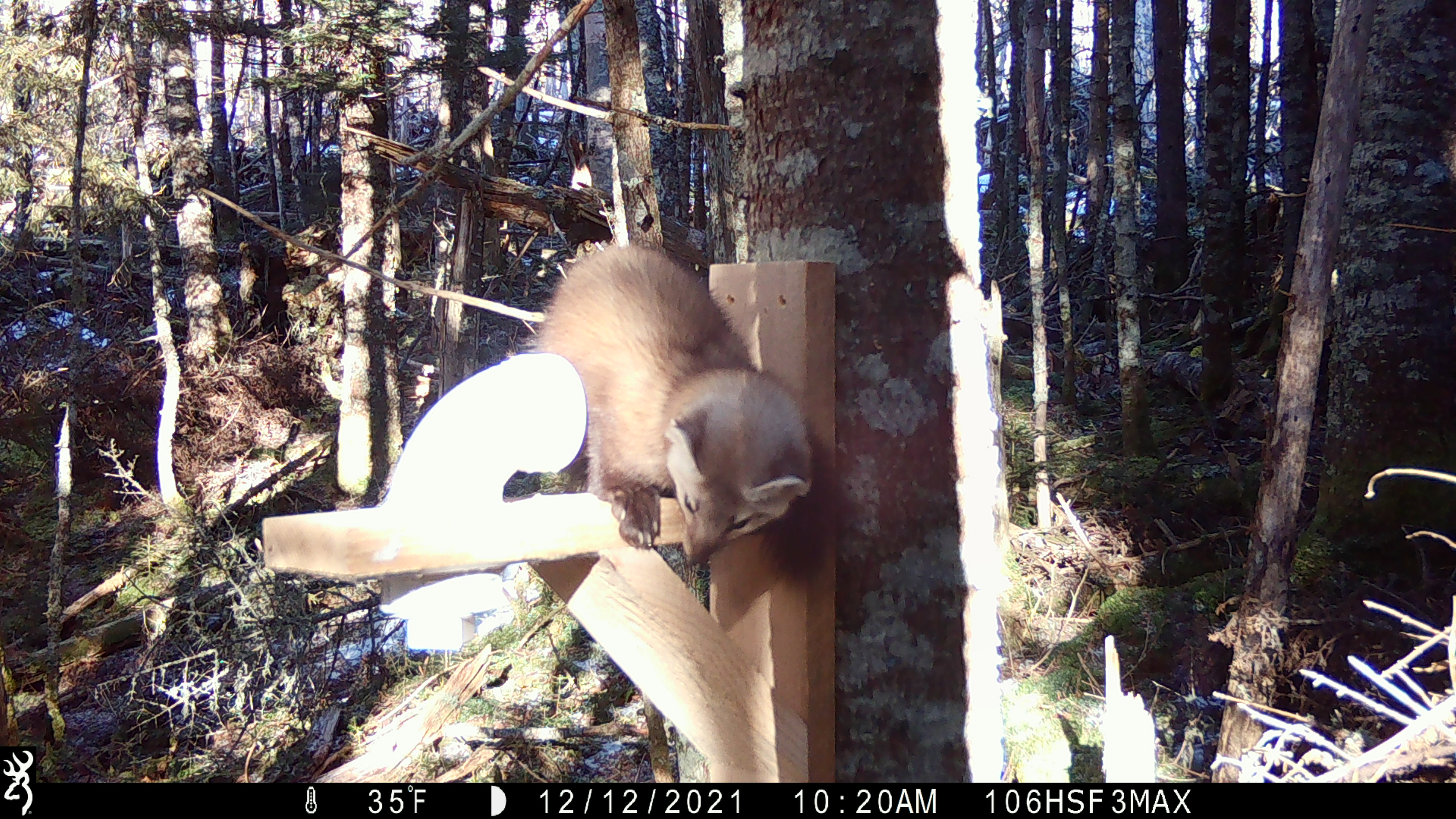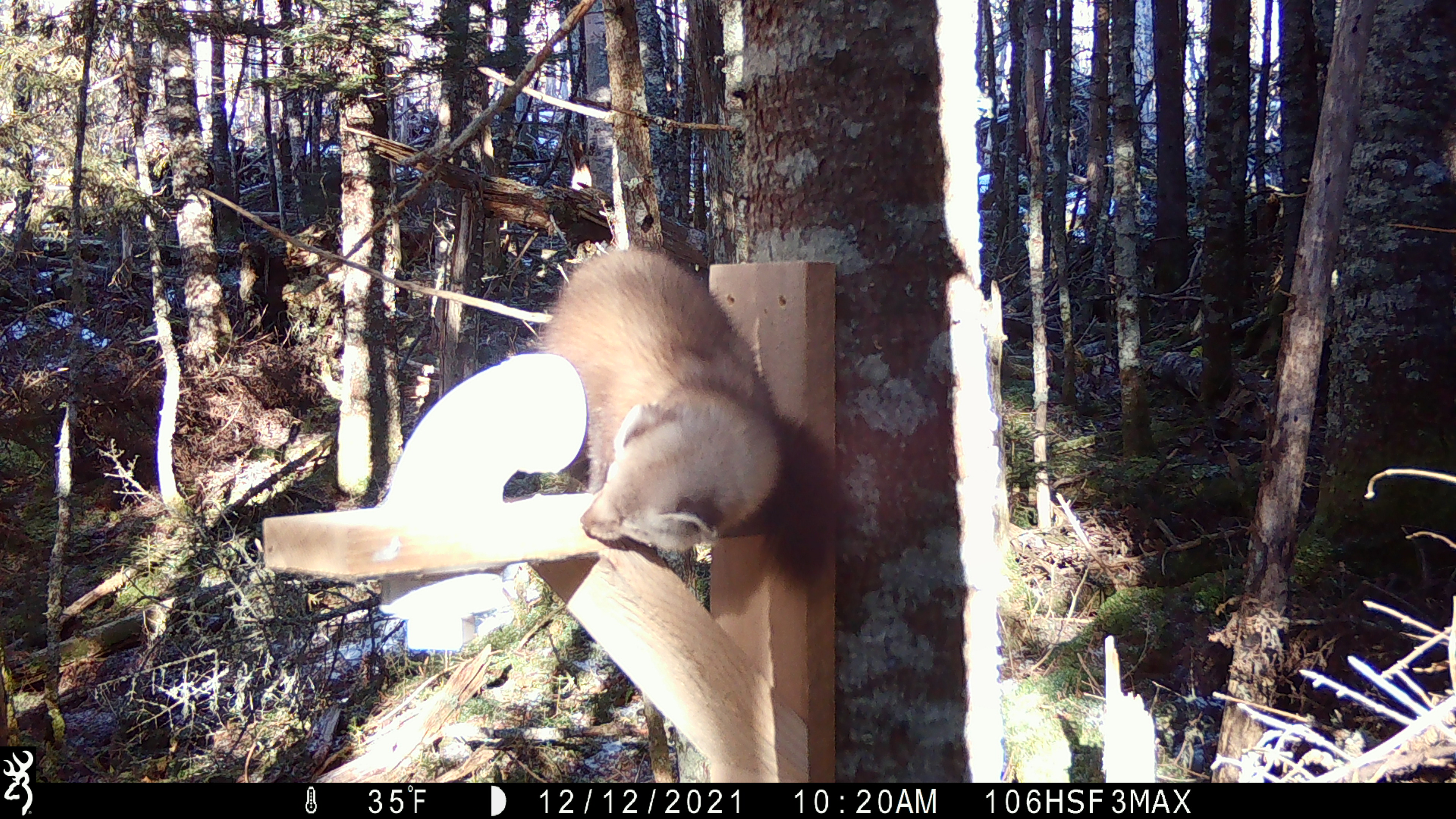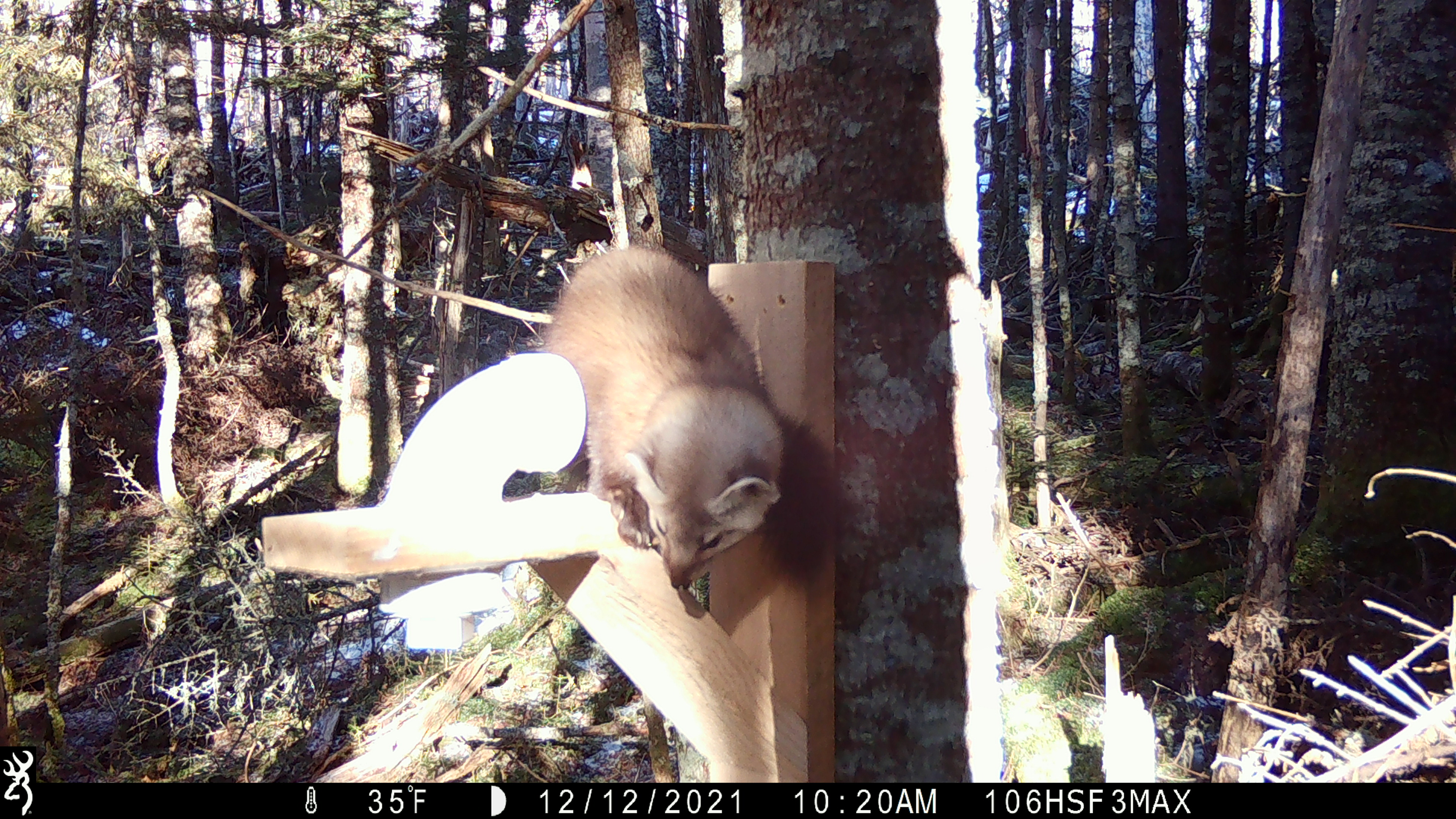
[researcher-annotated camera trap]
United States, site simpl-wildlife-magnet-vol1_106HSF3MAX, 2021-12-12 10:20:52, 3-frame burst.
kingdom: Animalia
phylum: Chordata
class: Mammalia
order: Carnivora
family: Mustelidae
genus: Martes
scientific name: Martes americana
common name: american marten